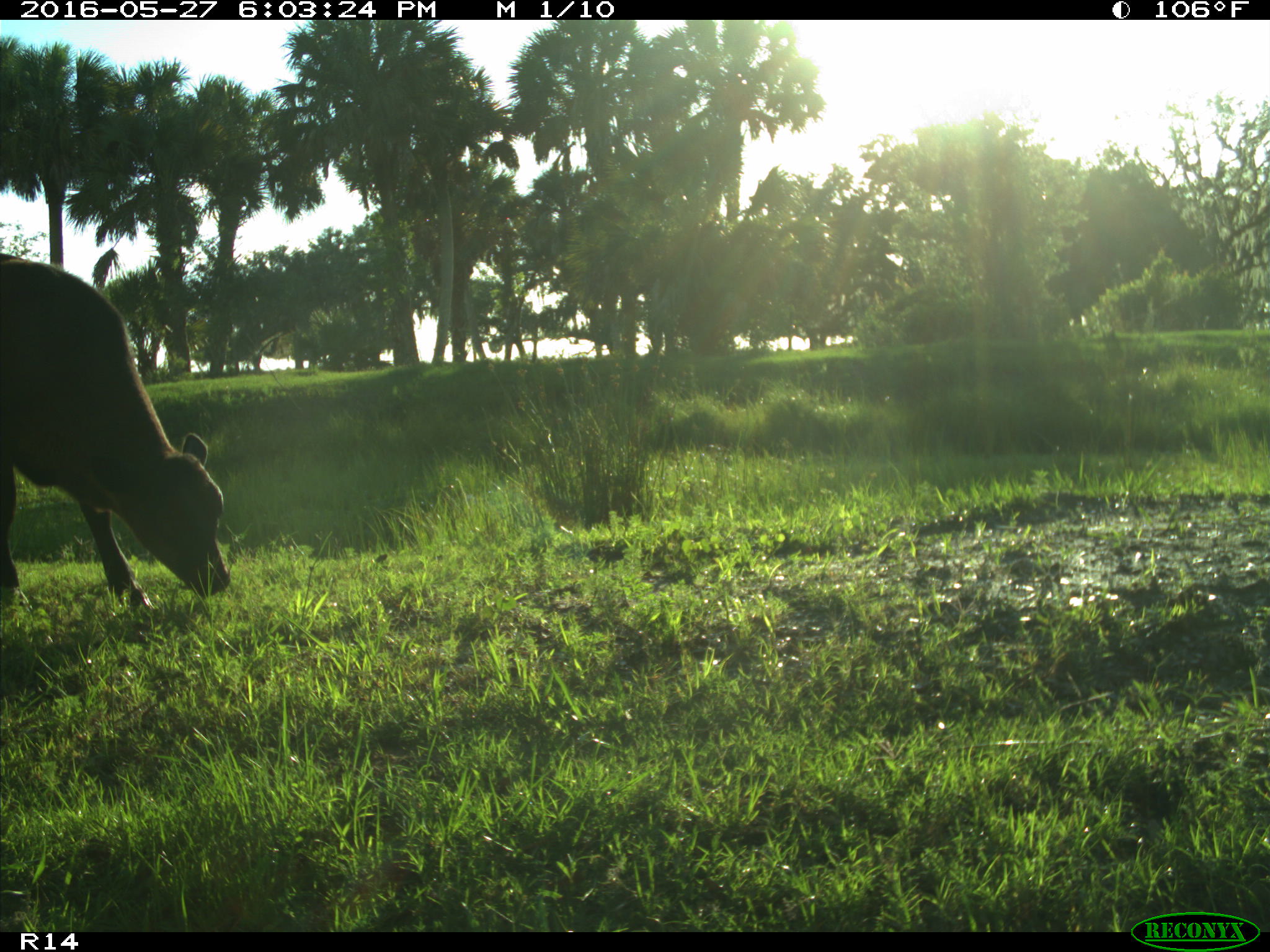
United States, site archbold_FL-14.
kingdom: Animalia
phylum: Chordata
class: Mammalia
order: Artiodactyla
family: Bovidae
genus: Bos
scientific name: Bos taurus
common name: domestic cow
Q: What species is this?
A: Bos taurus (domestic cow).